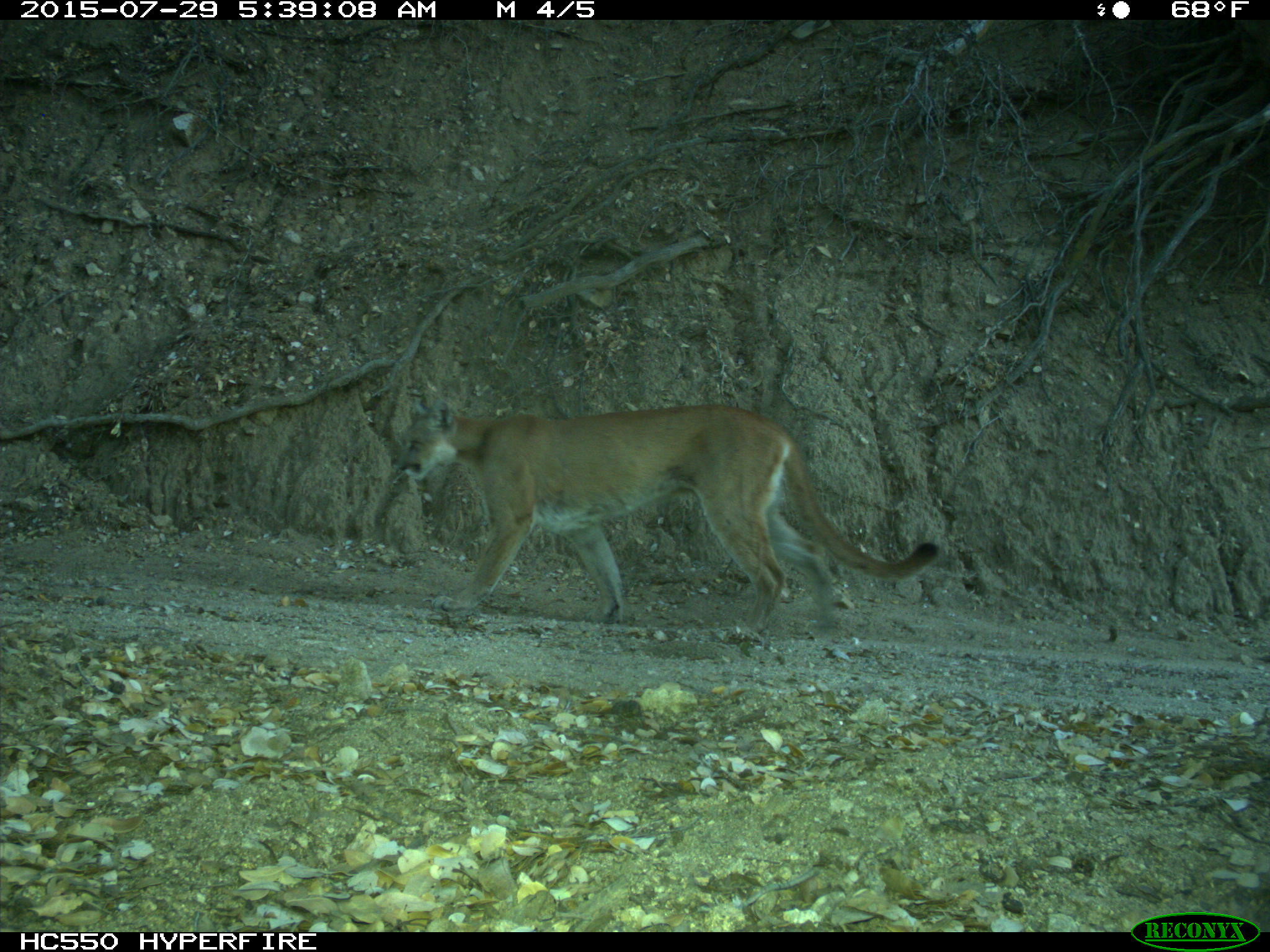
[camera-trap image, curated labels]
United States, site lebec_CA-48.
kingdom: Animalia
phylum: Chordata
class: Mammalia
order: Carnivora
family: Felidae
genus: Puma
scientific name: Puma concolor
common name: mountain lion